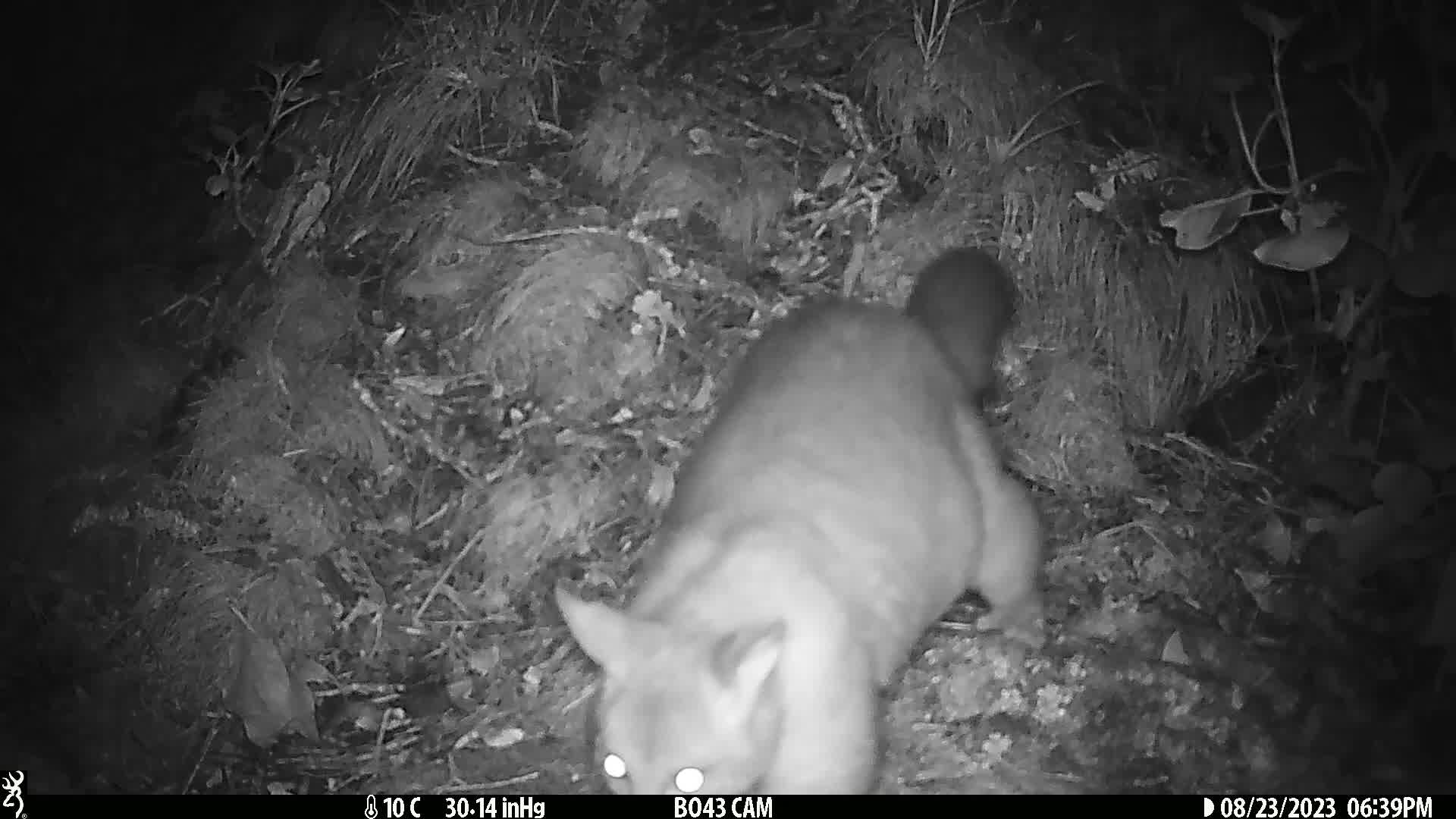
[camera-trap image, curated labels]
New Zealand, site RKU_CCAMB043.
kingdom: Animalia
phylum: Chordata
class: Mammalia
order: Diprotodontia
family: Phalangeridae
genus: Trichosurus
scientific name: Trichosurus vulpecula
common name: common brushtail possum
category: possum